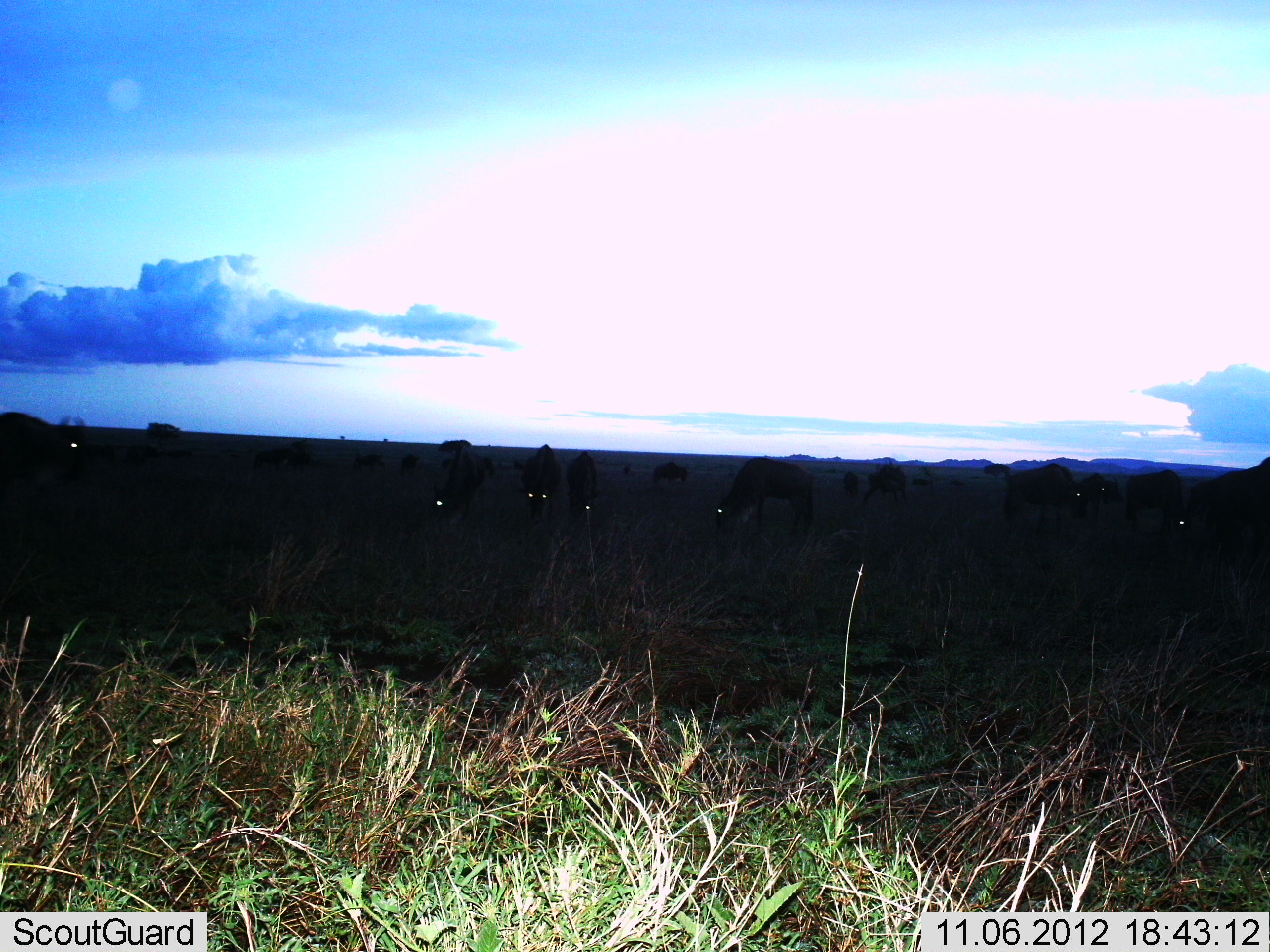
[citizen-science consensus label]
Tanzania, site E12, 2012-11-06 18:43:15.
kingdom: Animalia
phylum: Chordata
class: Mammalia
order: Artiodactyla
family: Bovidae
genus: Connochaetes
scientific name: Connochaetes taurinus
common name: blue wildebeest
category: wildebeest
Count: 11-50.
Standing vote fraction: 64%.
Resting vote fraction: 0%.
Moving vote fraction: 9%.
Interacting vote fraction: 0%.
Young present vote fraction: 0%.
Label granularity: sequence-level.